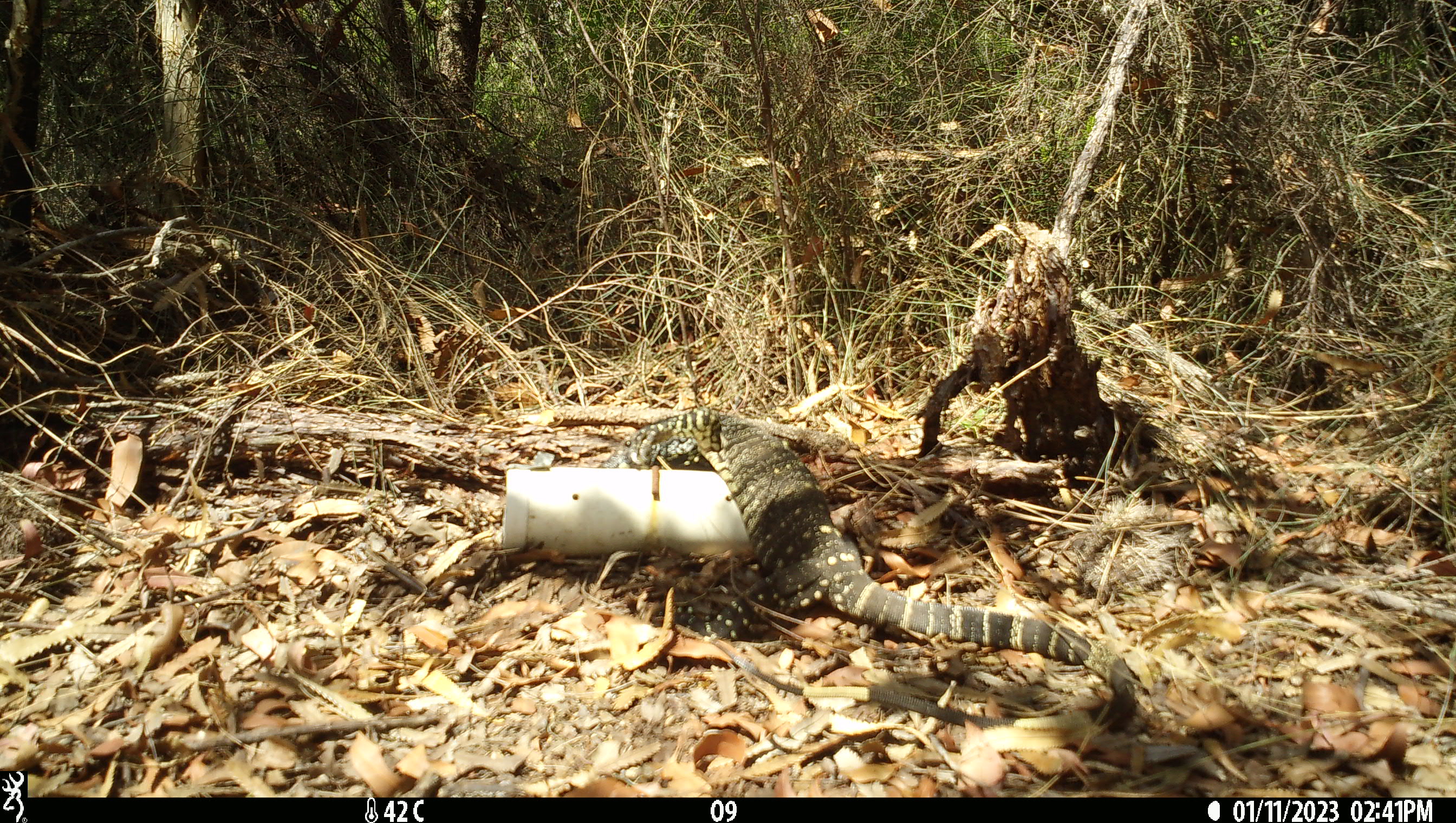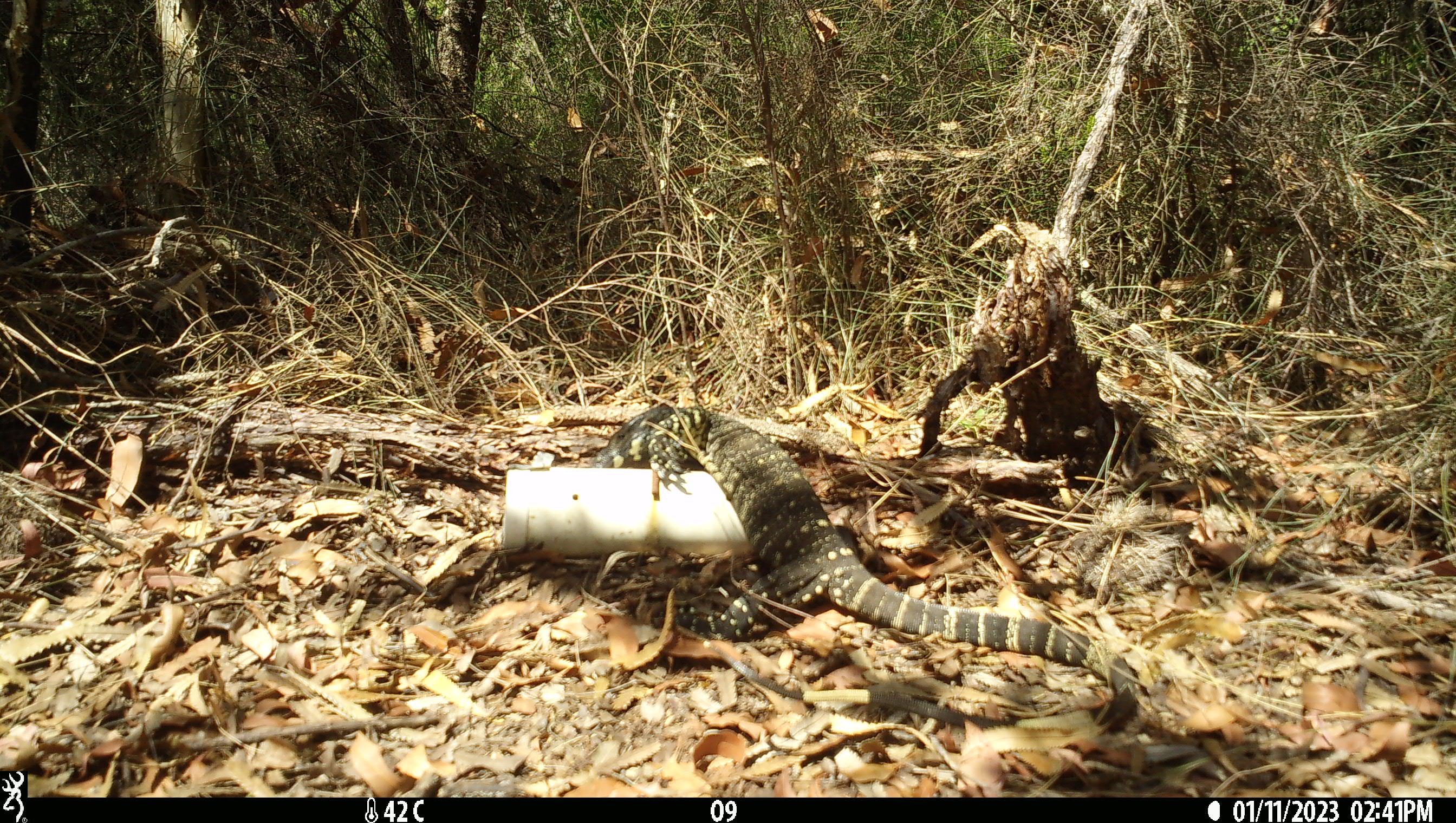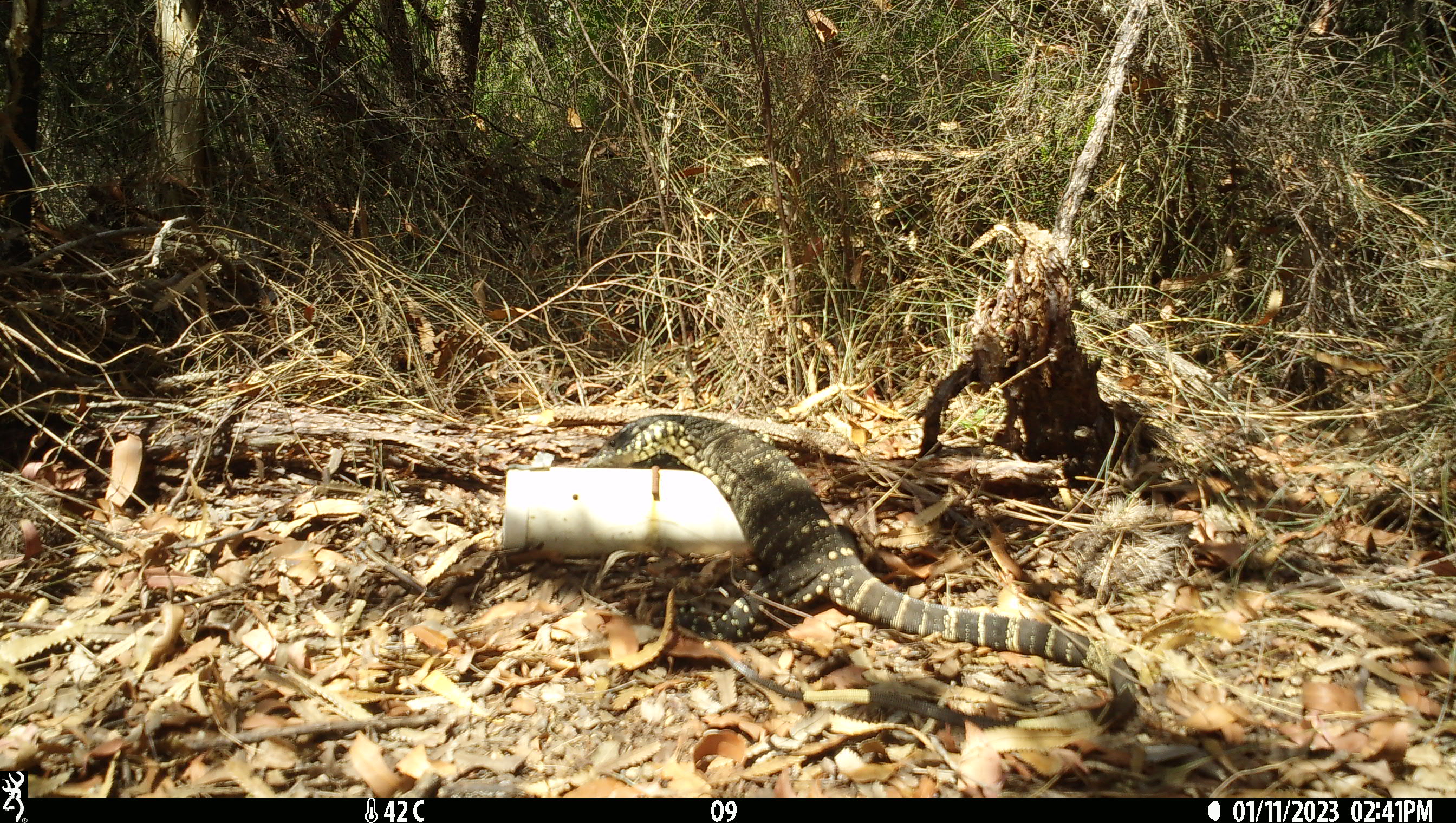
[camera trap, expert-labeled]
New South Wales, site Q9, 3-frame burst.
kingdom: Animalia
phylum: Chordata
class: Reptilia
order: Squamata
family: Varanidae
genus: Varanus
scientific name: Varanus varius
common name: lace monitor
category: goanna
Goanna (lace monitor) (Varanus varius).